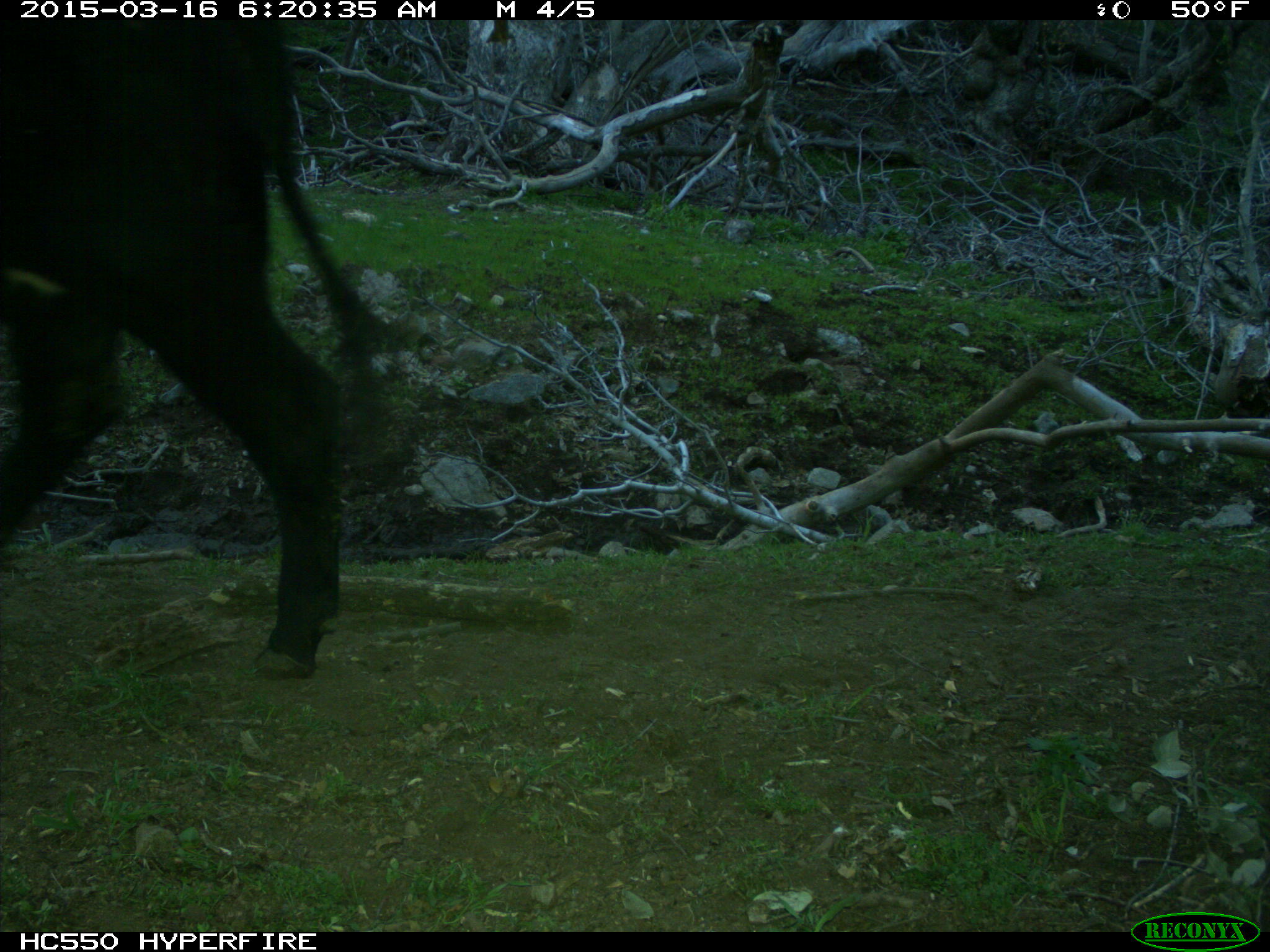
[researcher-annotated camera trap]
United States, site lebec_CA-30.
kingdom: Animalia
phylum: Chordata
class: Mammalia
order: Artiodactyla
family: Bovidae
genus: Bos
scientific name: Bos taurus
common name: domestic cow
Bos taurus (domestic cow).